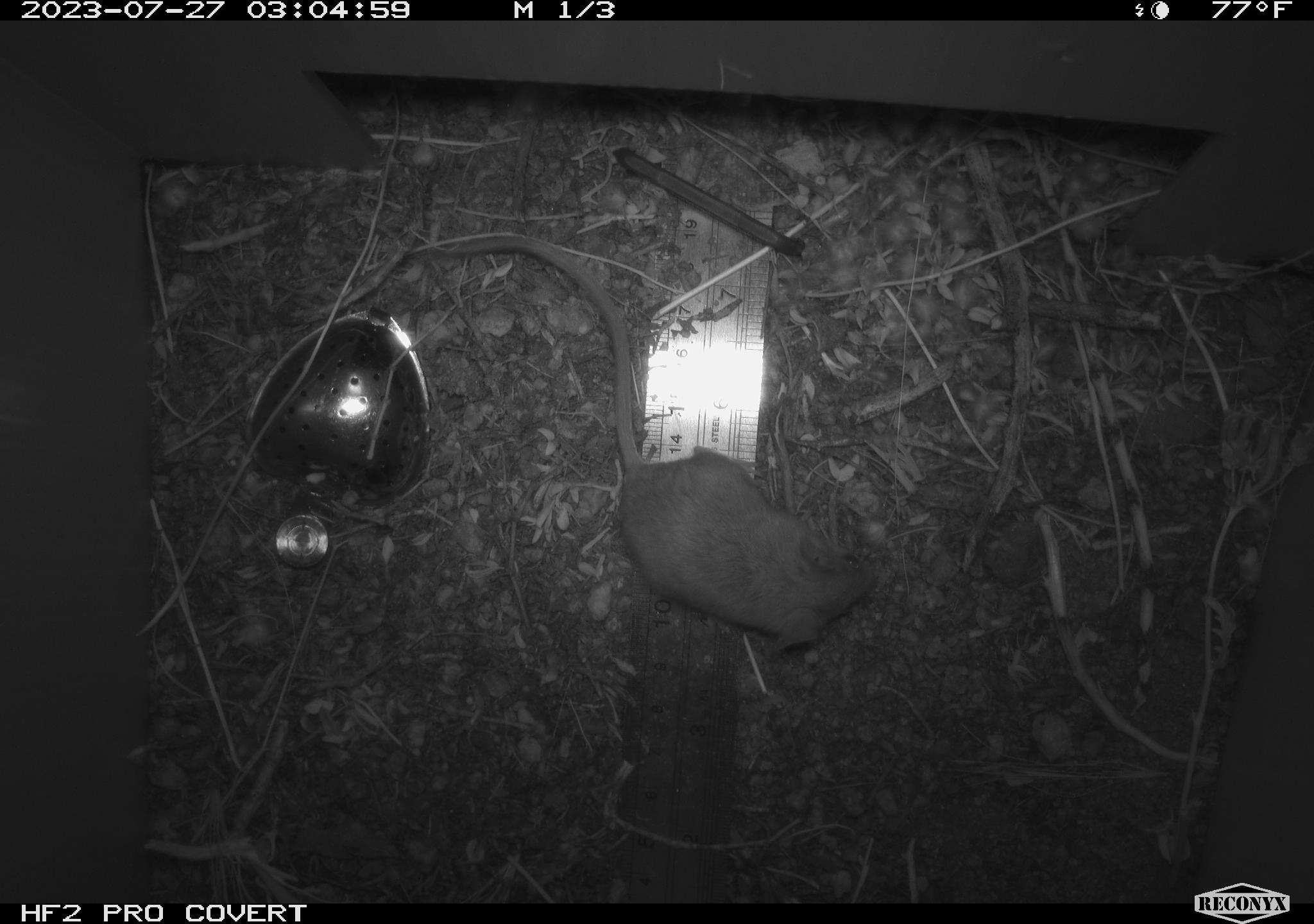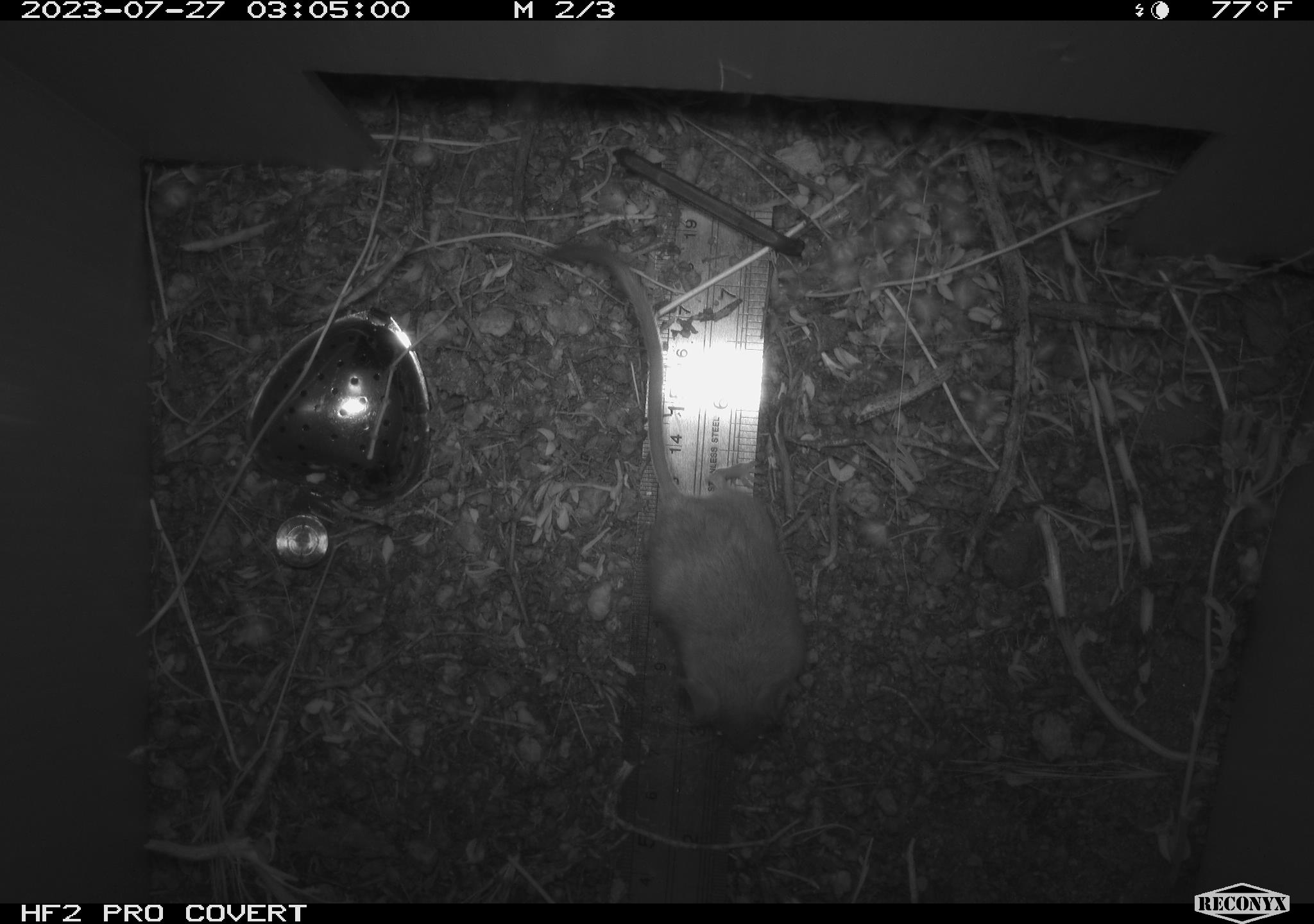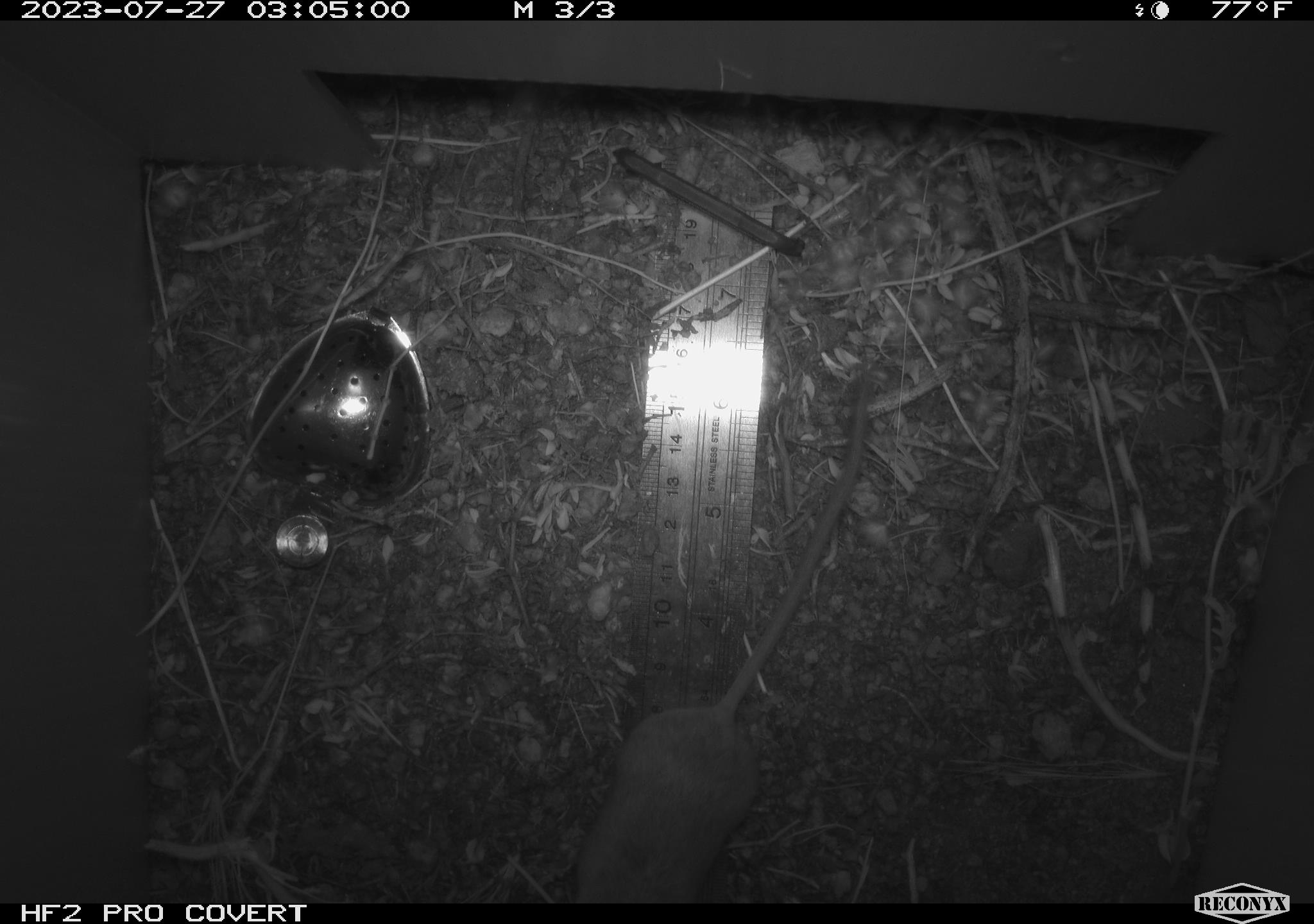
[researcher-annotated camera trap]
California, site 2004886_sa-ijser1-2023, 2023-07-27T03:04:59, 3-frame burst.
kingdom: Animalia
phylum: Chordata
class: Mammalia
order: Rodentia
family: Heteromyidae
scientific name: Heteromyidae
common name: kangaroo rats and pocket mice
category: heteromyidae family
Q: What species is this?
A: Heteromyidae family (kangaroo rats and pocket mice) (Heteromyidae).